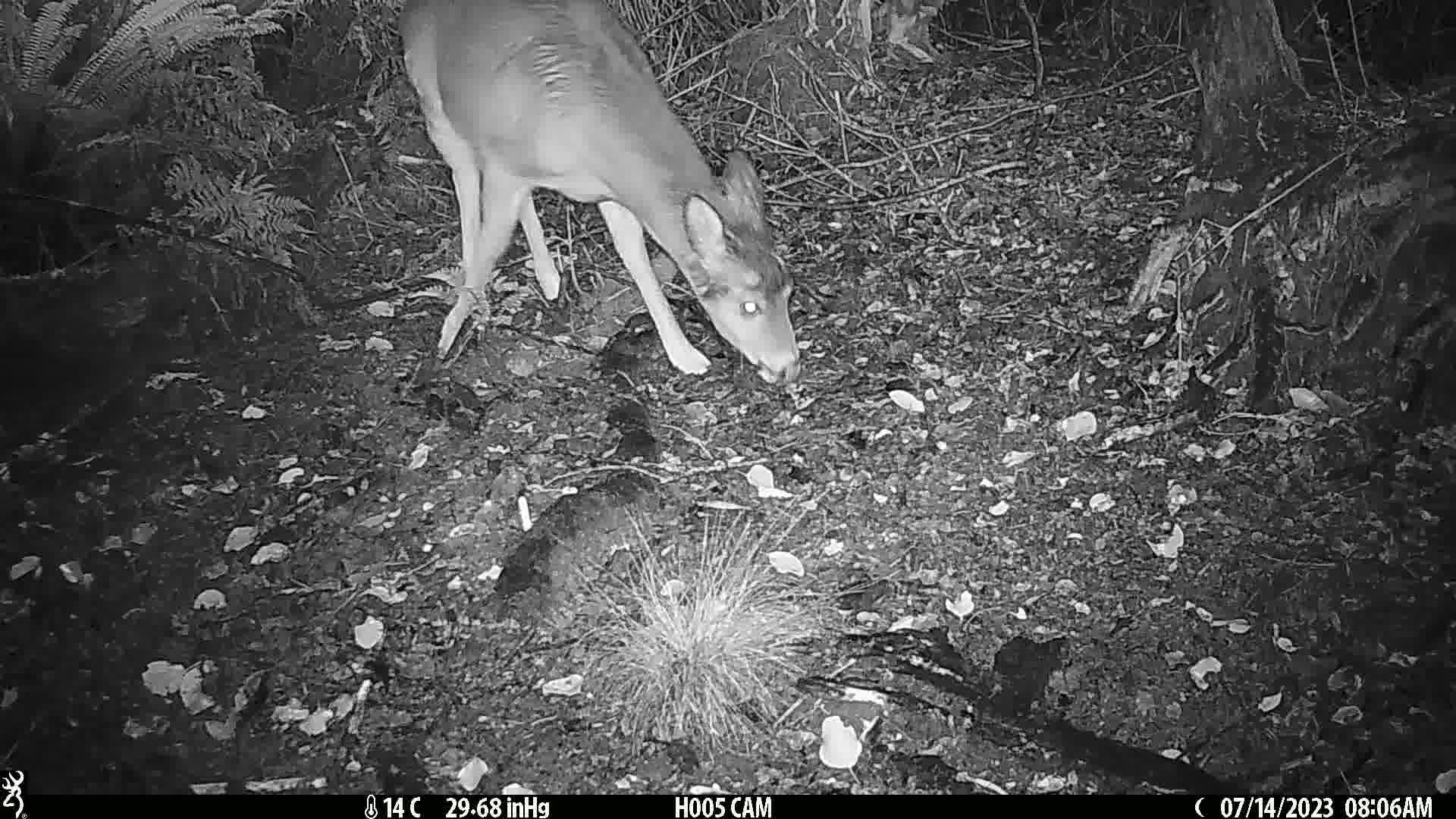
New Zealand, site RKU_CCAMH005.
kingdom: Animalia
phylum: Chordata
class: Mammalia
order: Artiodactyla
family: Cervidae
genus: Odocoileus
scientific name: Odocoileus virginianus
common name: white-tailed deer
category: white tailed deer